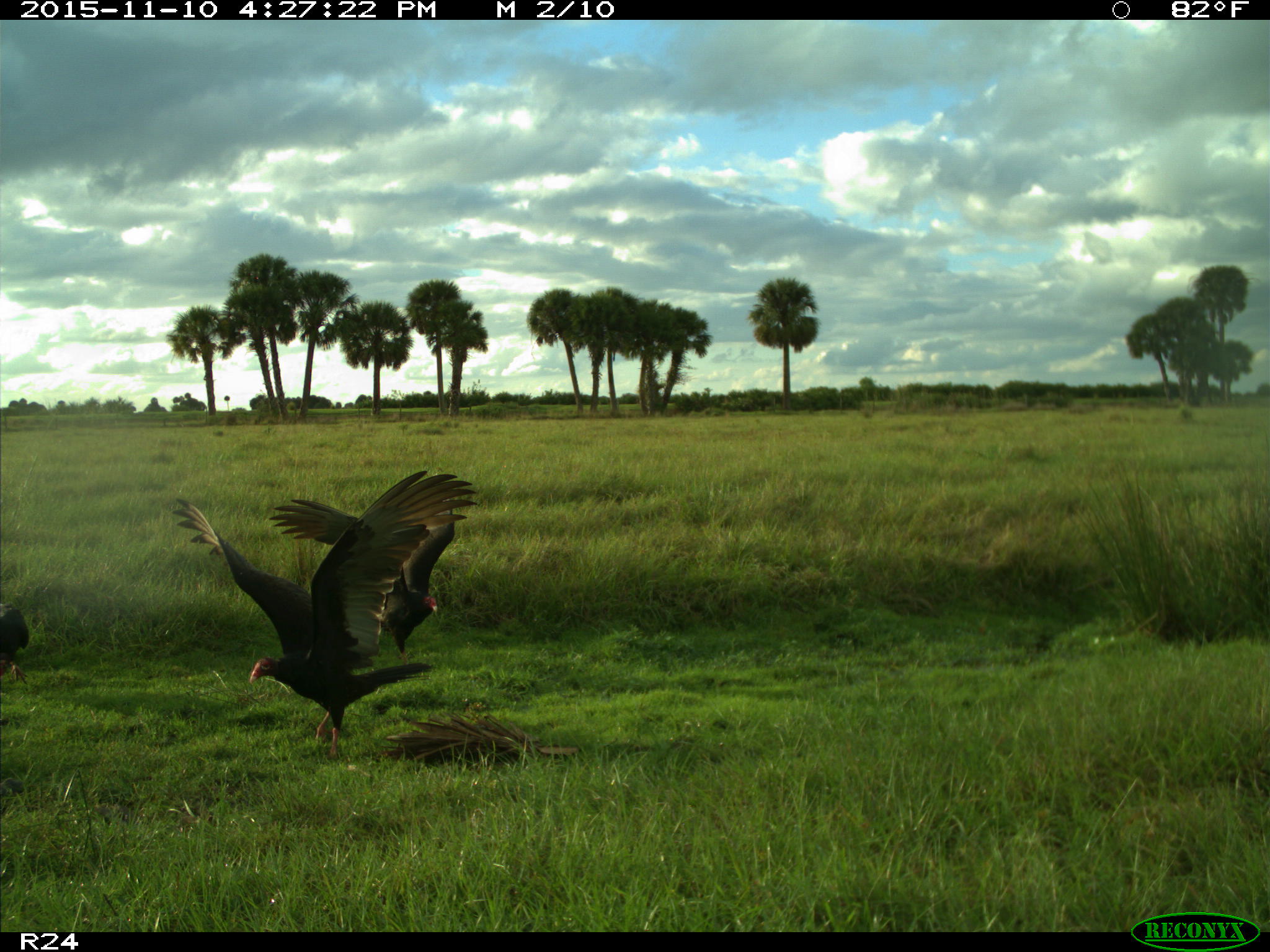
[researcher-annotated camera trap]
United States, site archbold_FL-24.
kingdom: Animalia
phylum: Chordata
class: Aves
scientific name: Aves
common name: birds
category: unidentified bird